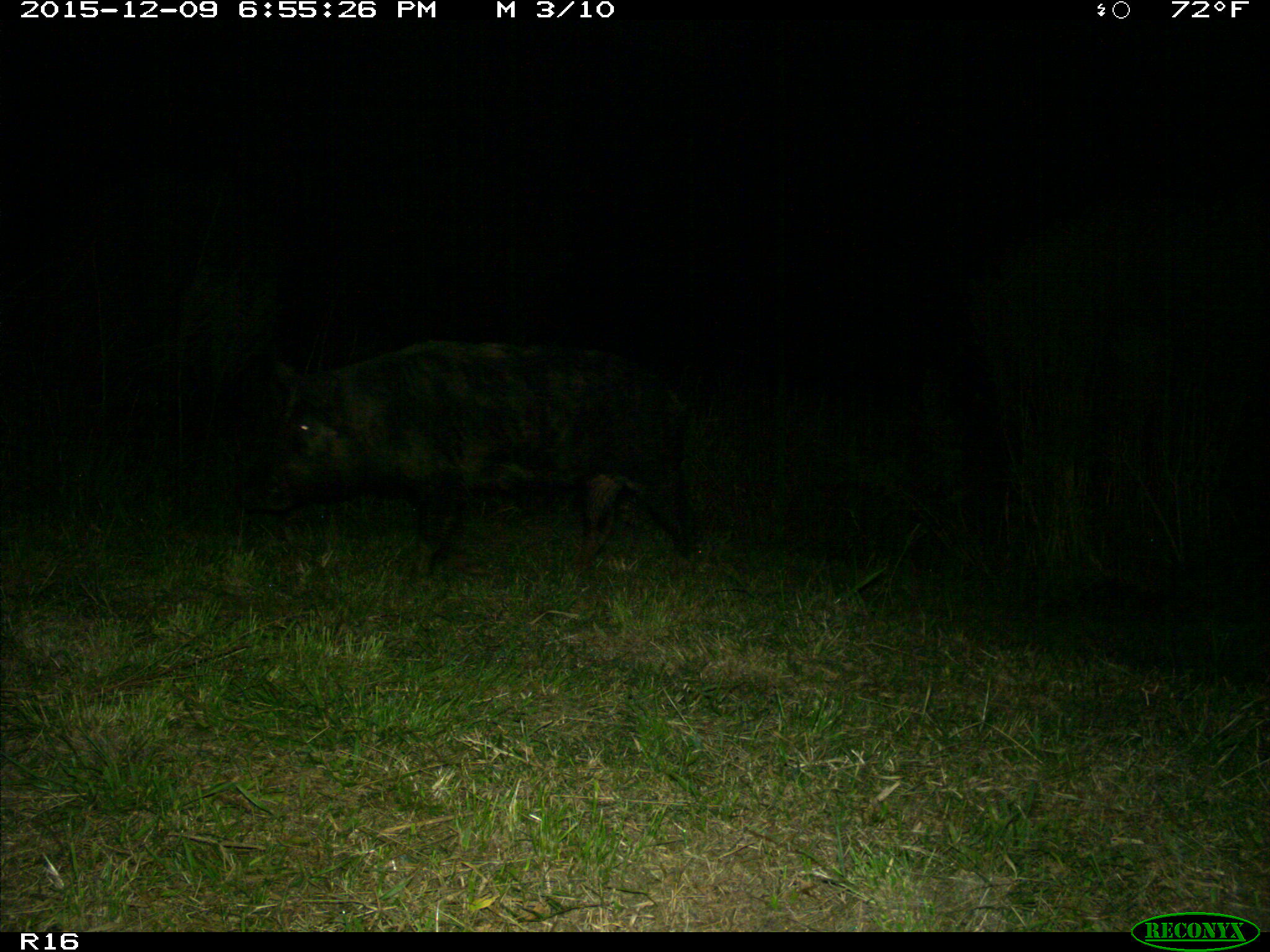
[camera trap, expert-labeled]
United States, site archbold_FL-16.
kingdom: Animalia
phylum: Chordata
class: Mammalia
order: Artiodactyla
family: Suidae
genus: Sus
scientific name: Sus scrofa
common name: wild boar